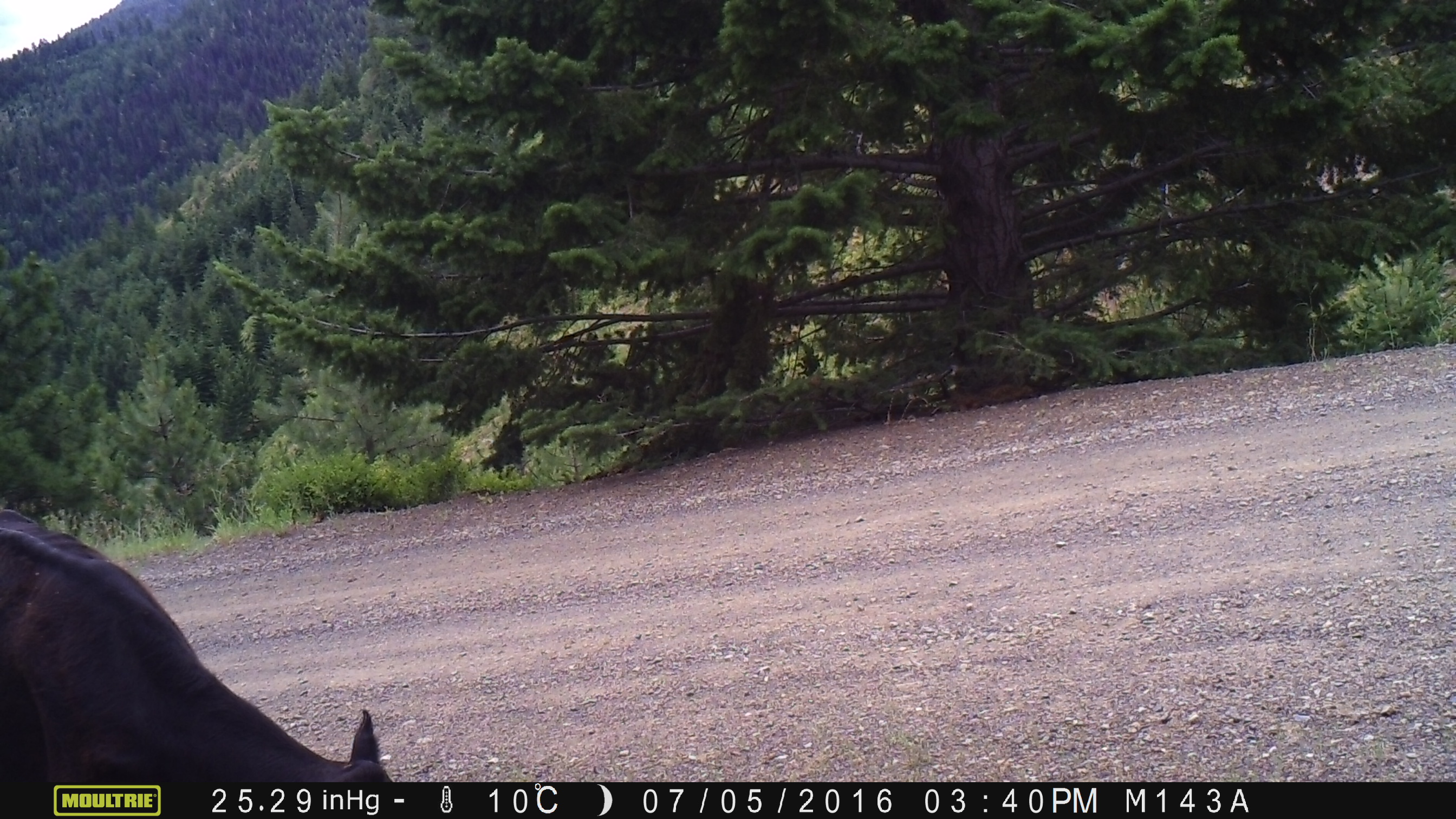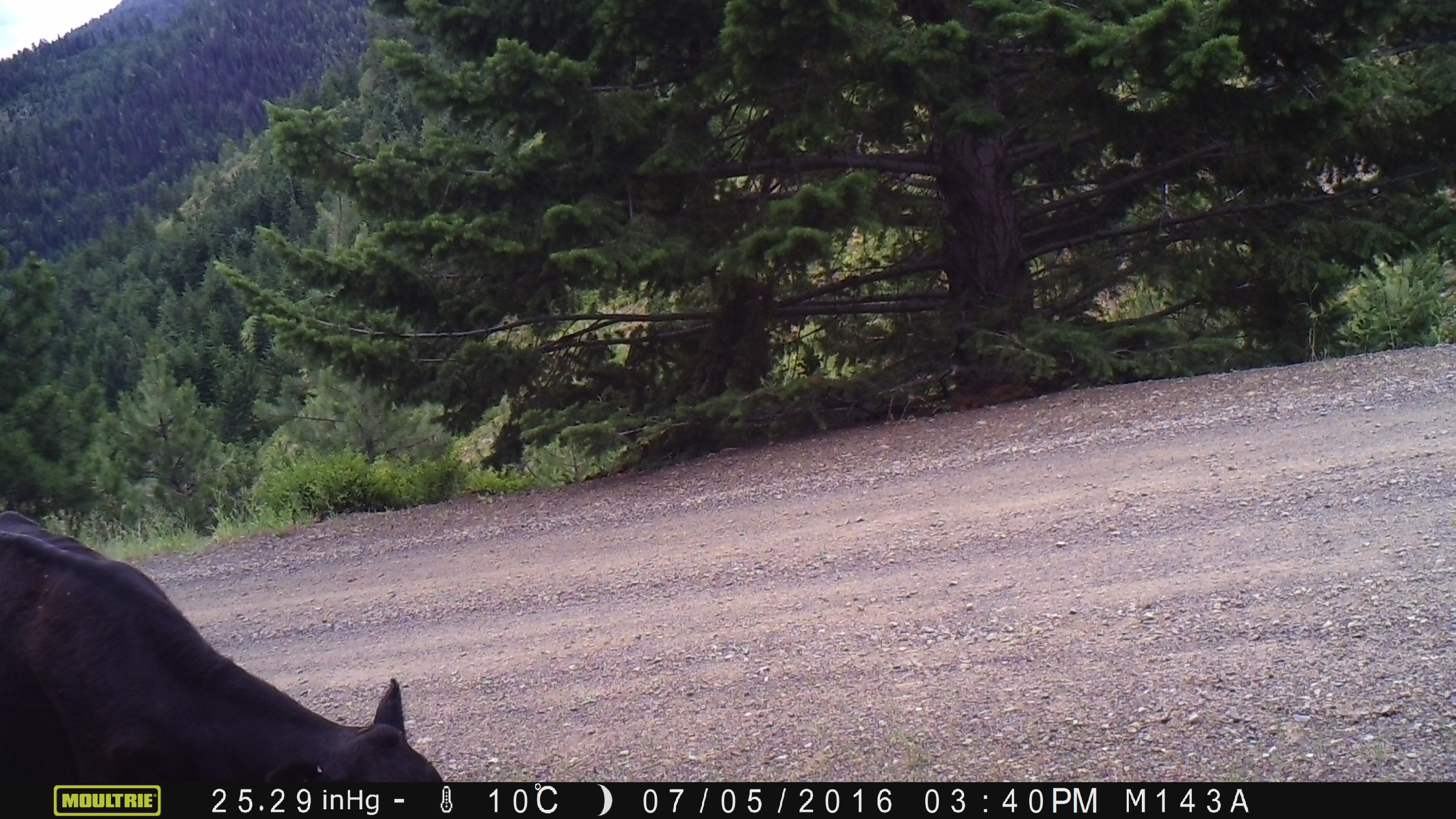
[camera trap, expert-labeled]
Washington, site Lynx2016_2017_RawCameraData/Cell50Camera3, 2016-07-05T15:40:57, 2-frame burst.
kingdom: Animalia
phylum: Chordata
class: Mammalia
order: Artiodactyla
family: Bovidae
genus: Bos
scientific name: Bos taurus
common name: domestic cattle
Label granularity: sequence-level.